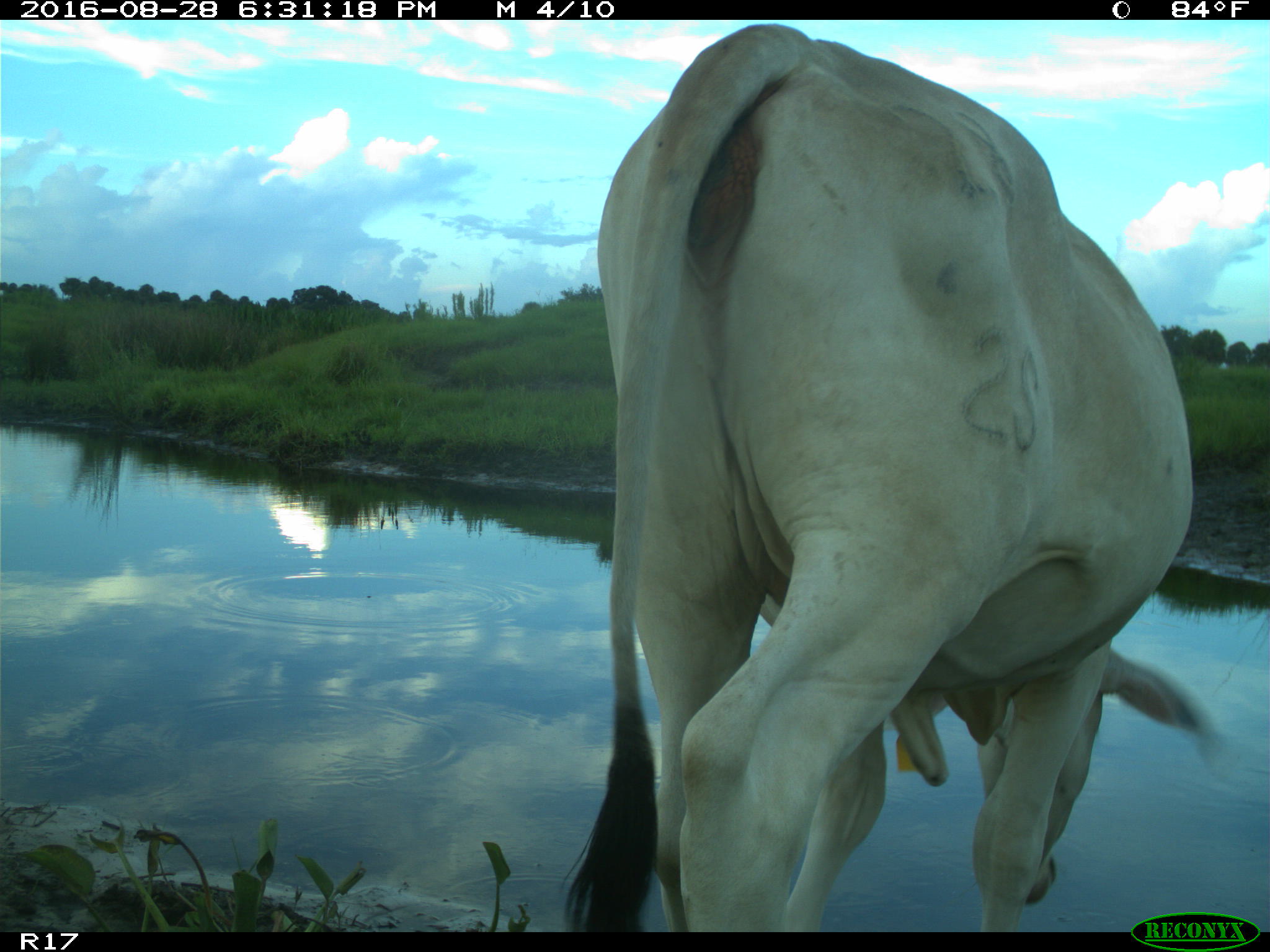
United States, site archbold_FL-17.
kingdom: Animalia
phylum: Chordata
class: Mammalia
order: Artiodactyla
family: Bovidae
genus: Bos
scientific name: Bos taurus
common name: domestic cow